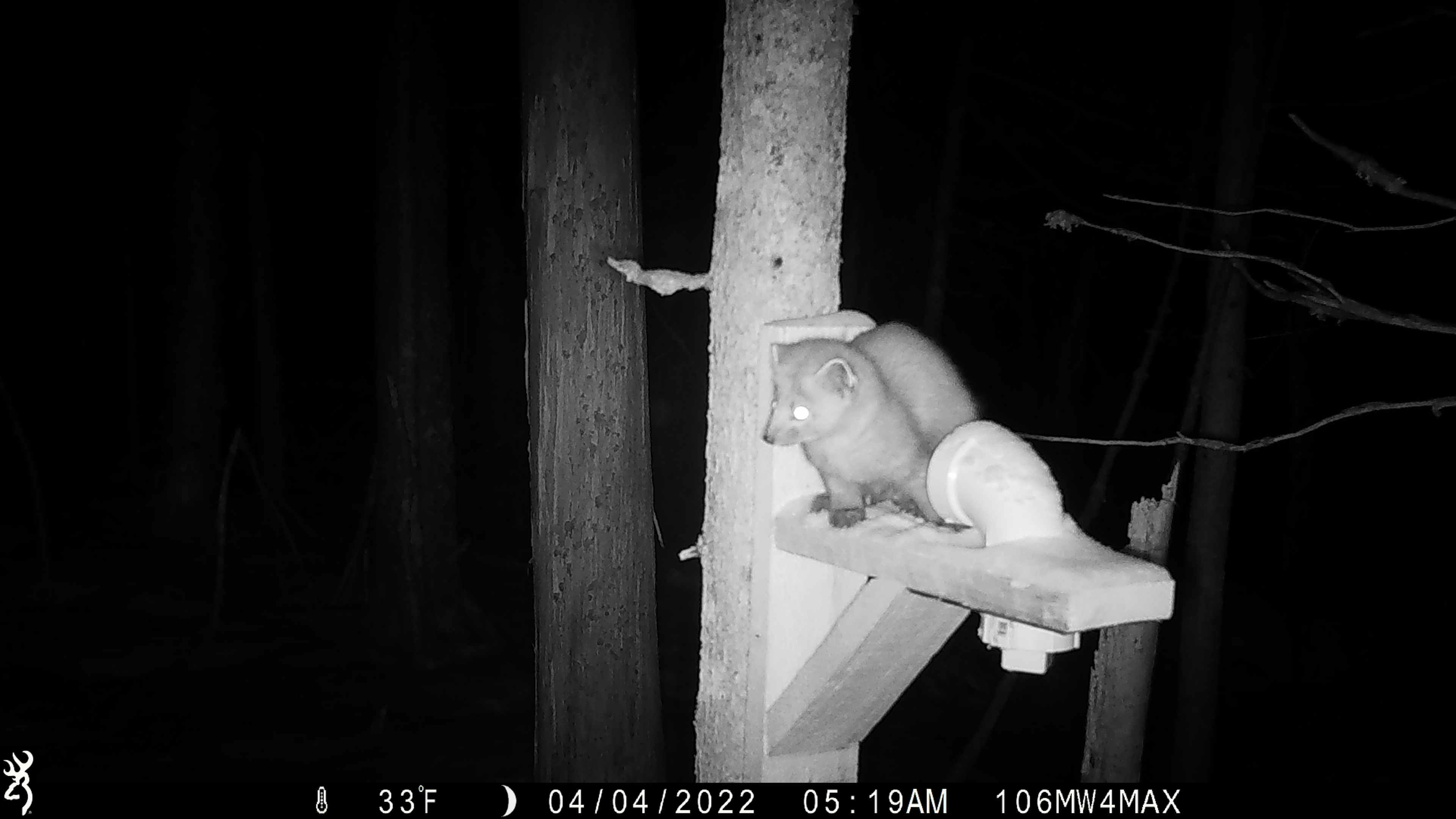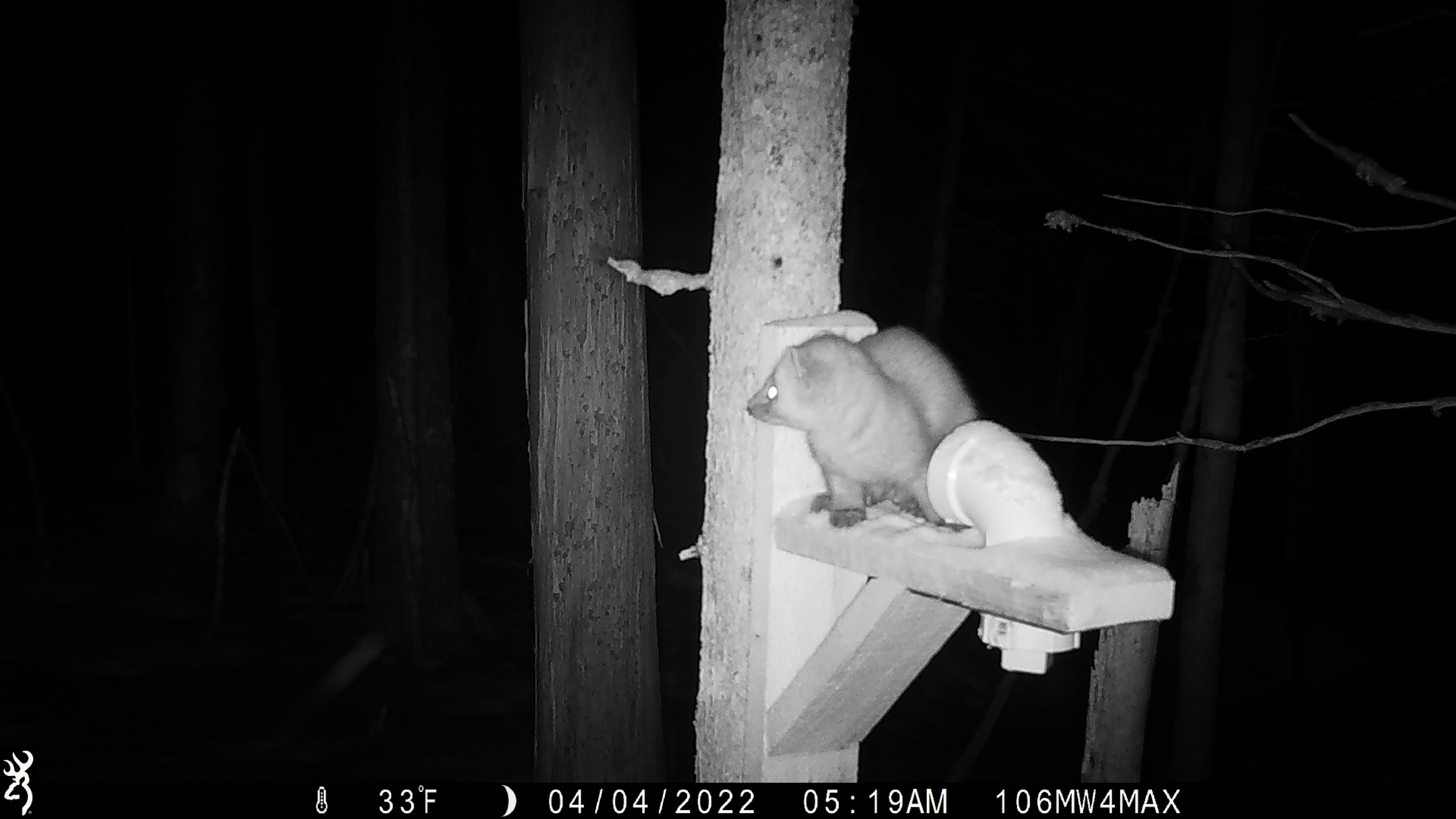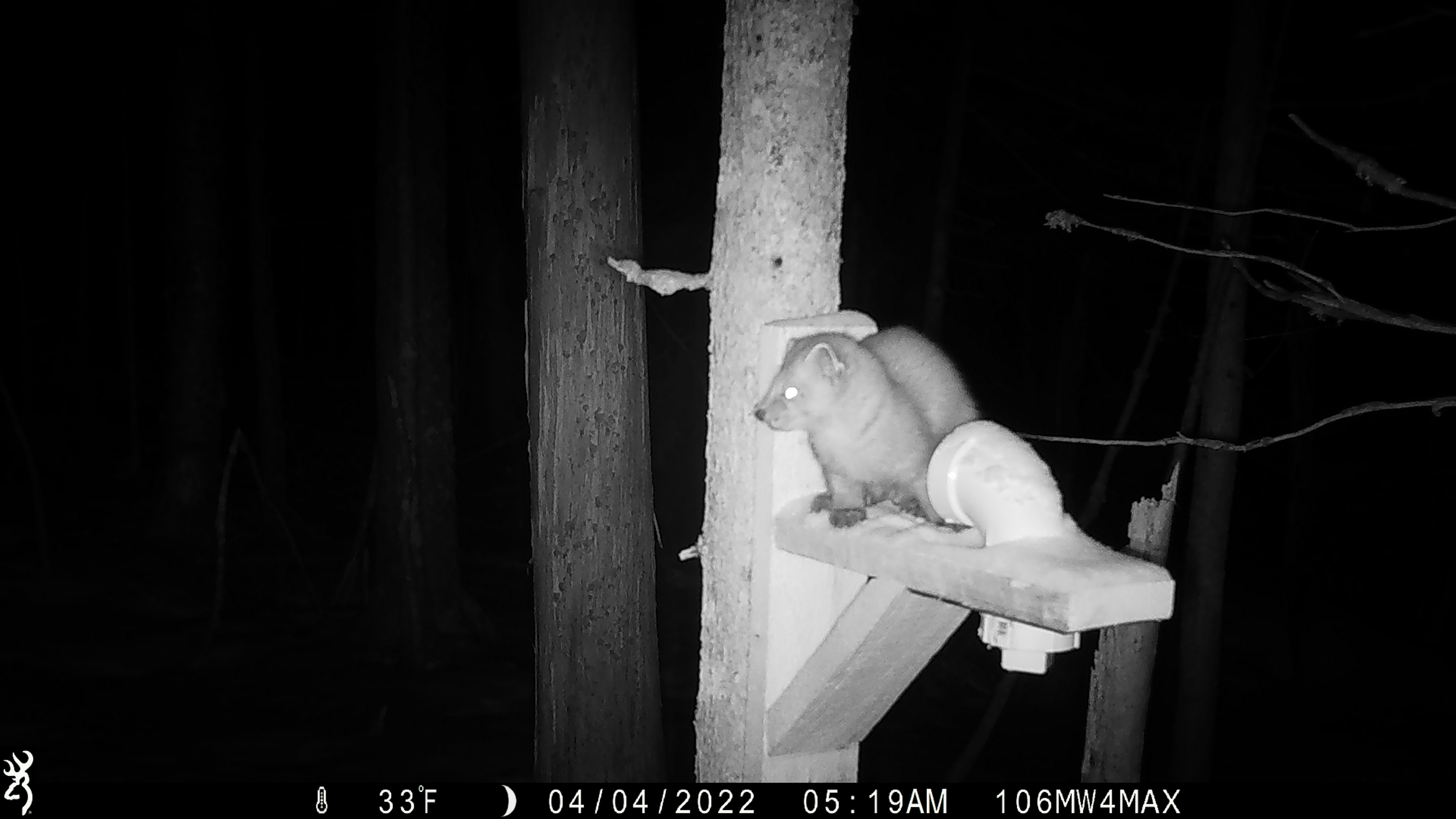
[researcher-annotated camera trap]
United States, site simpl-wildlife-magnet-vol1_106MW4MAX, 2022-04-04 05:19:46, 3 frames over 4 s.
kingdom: Animalia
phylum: Chordata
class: Mammalia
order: Carnivora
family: Mustelidae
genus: Martes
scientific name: Martes americana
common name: american marten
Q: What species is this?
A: American marten (Martes americana).